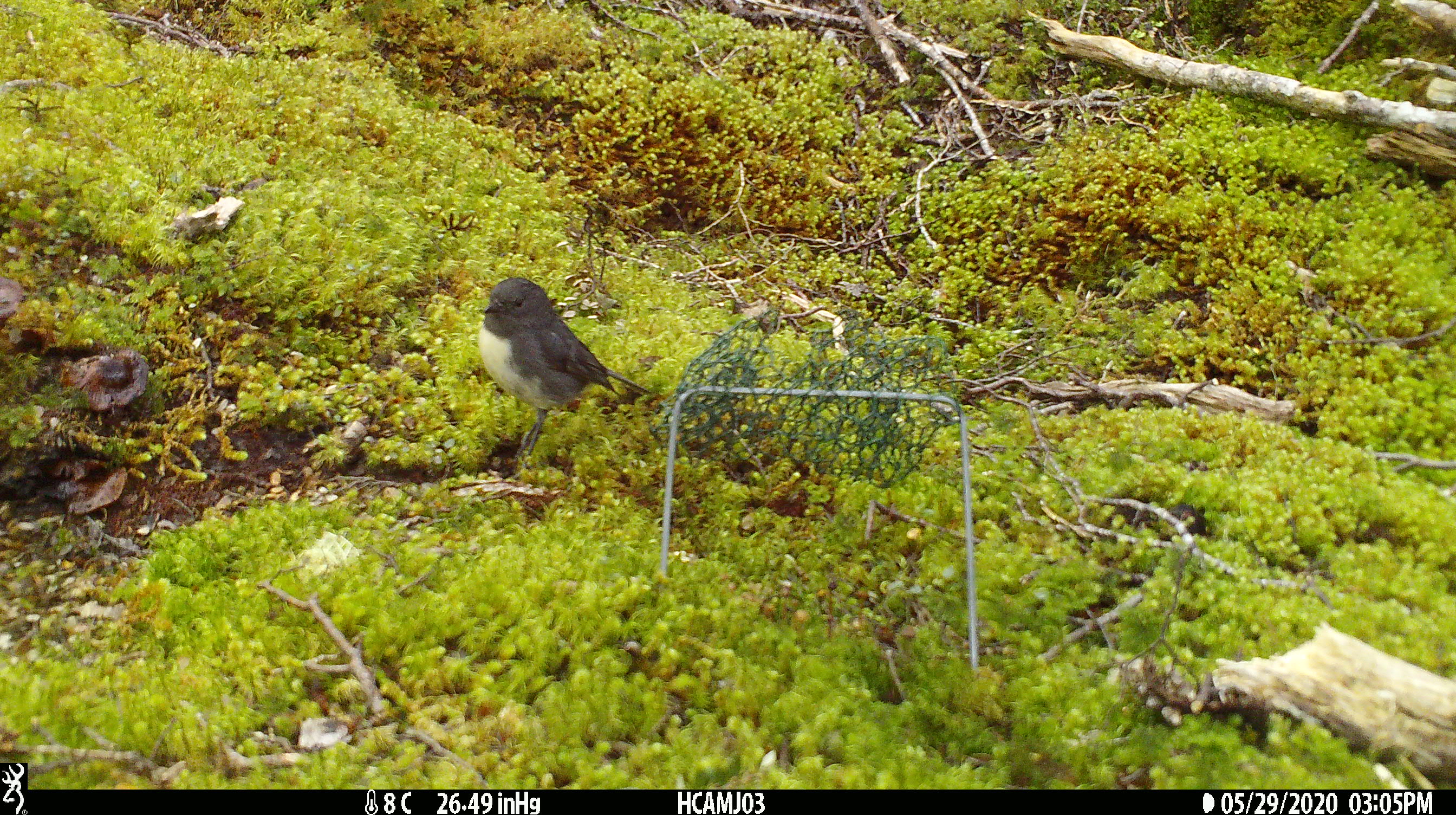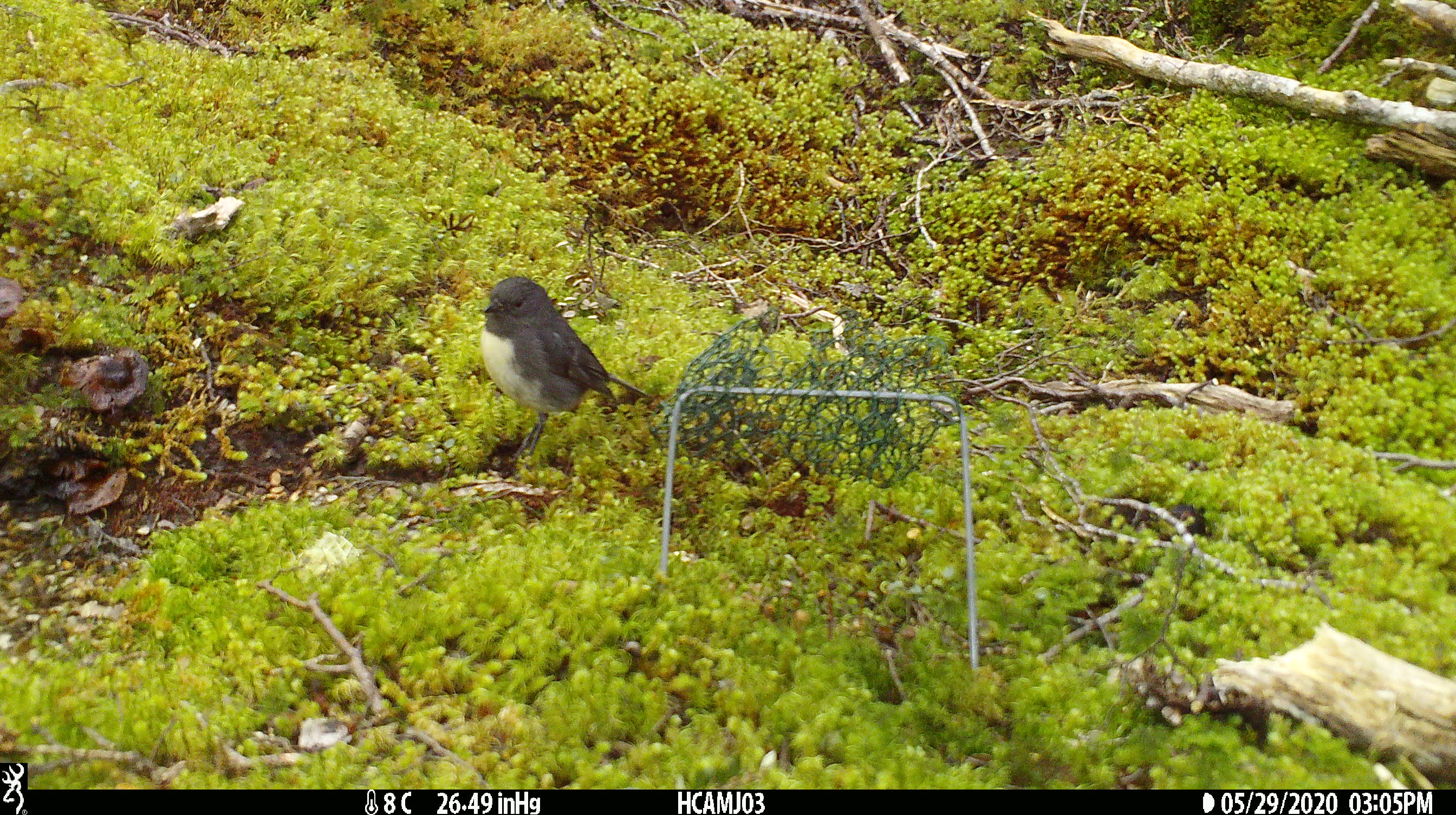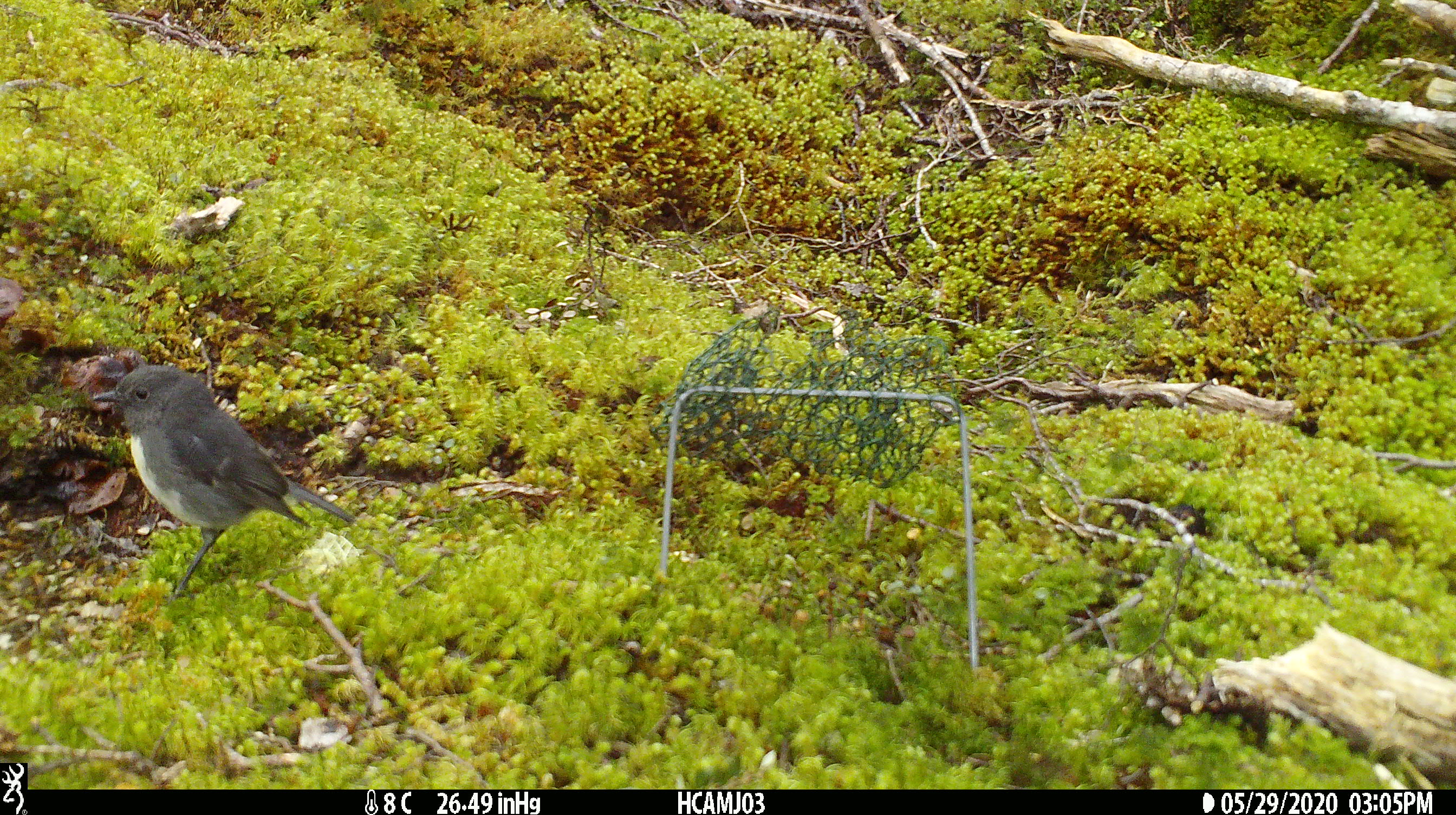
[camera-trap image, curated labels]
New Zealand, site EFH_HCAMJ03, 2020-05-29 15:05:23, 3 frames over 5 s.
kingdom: Animalia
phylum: Chordata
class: Aves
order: Passeriformes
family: Petroicidae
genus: Petroica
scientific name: Petroica australis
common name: new zealand robin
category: robin